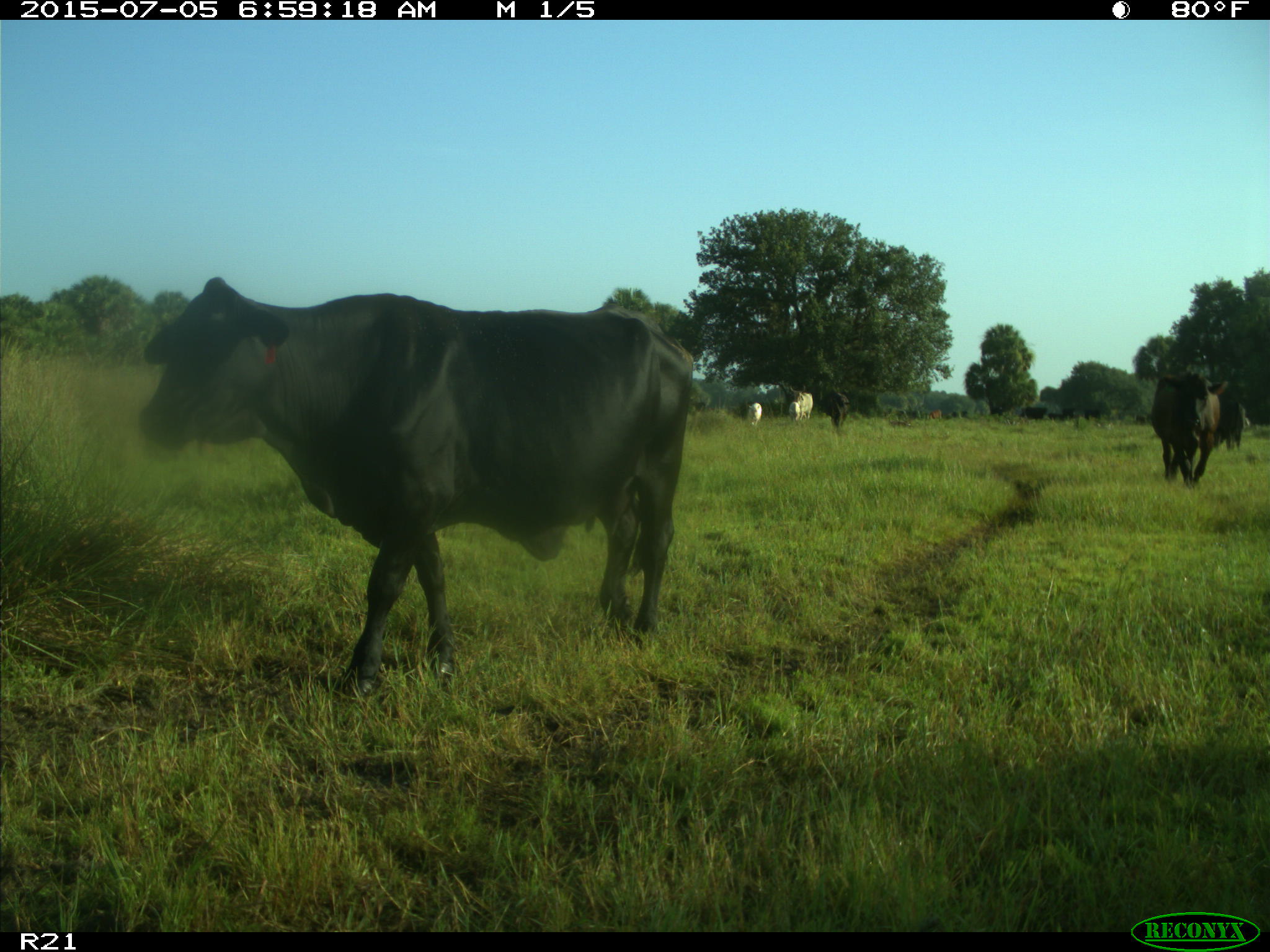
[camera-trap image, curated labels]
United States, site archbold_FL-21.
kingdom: Animalia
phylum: Chordata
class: Mammalia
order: Artiodactyla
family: Bovidae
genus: Bos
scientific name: Bos taurus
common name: domestic cow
Bos taurus (domestic cow).